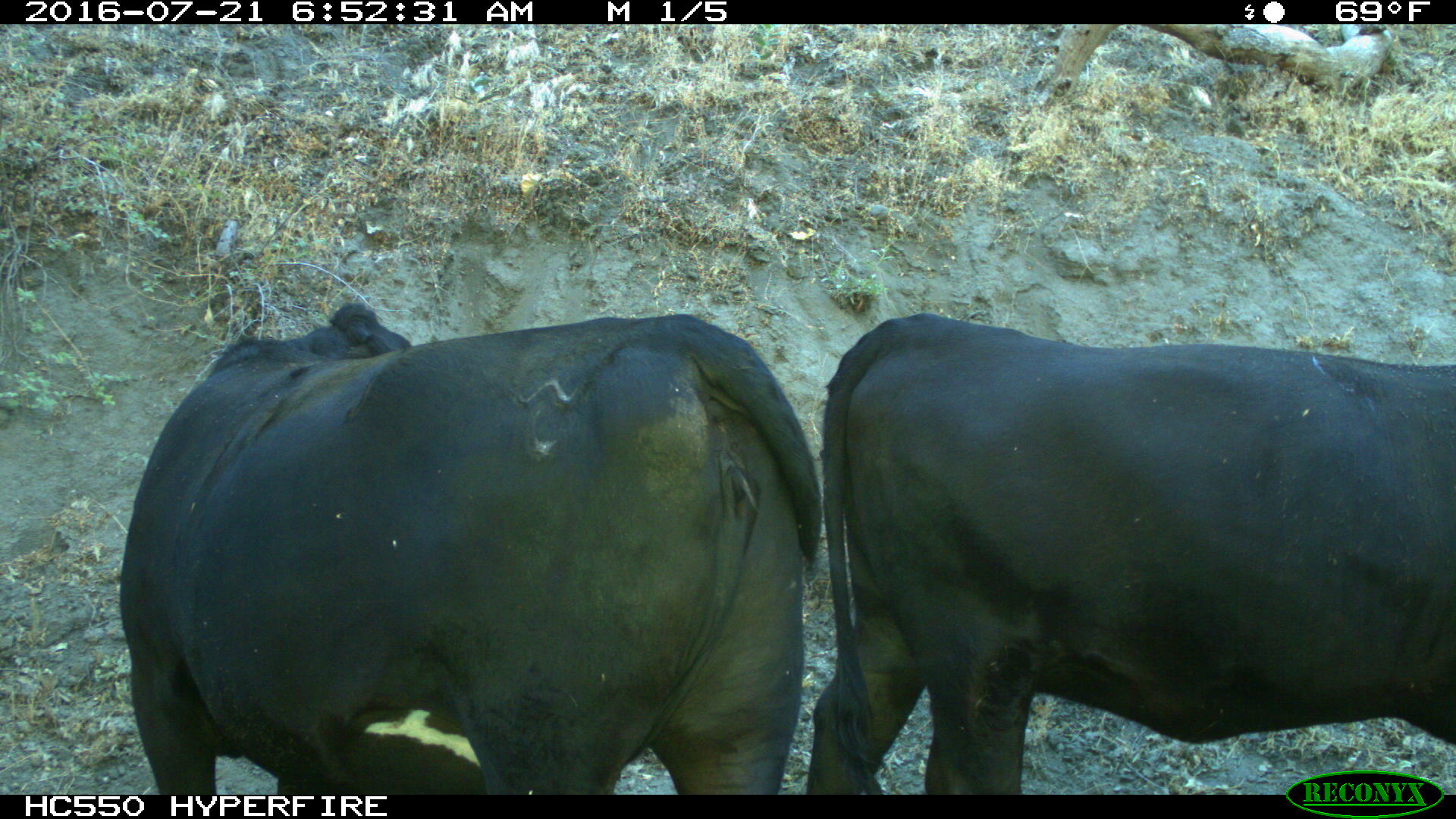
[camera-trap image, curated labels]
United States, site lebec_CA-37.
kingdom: Animalia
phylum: Chordata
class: Mammalia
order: Artiodactyla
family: Bovidae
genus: Bos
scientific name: Bos taurus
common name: domestic cow